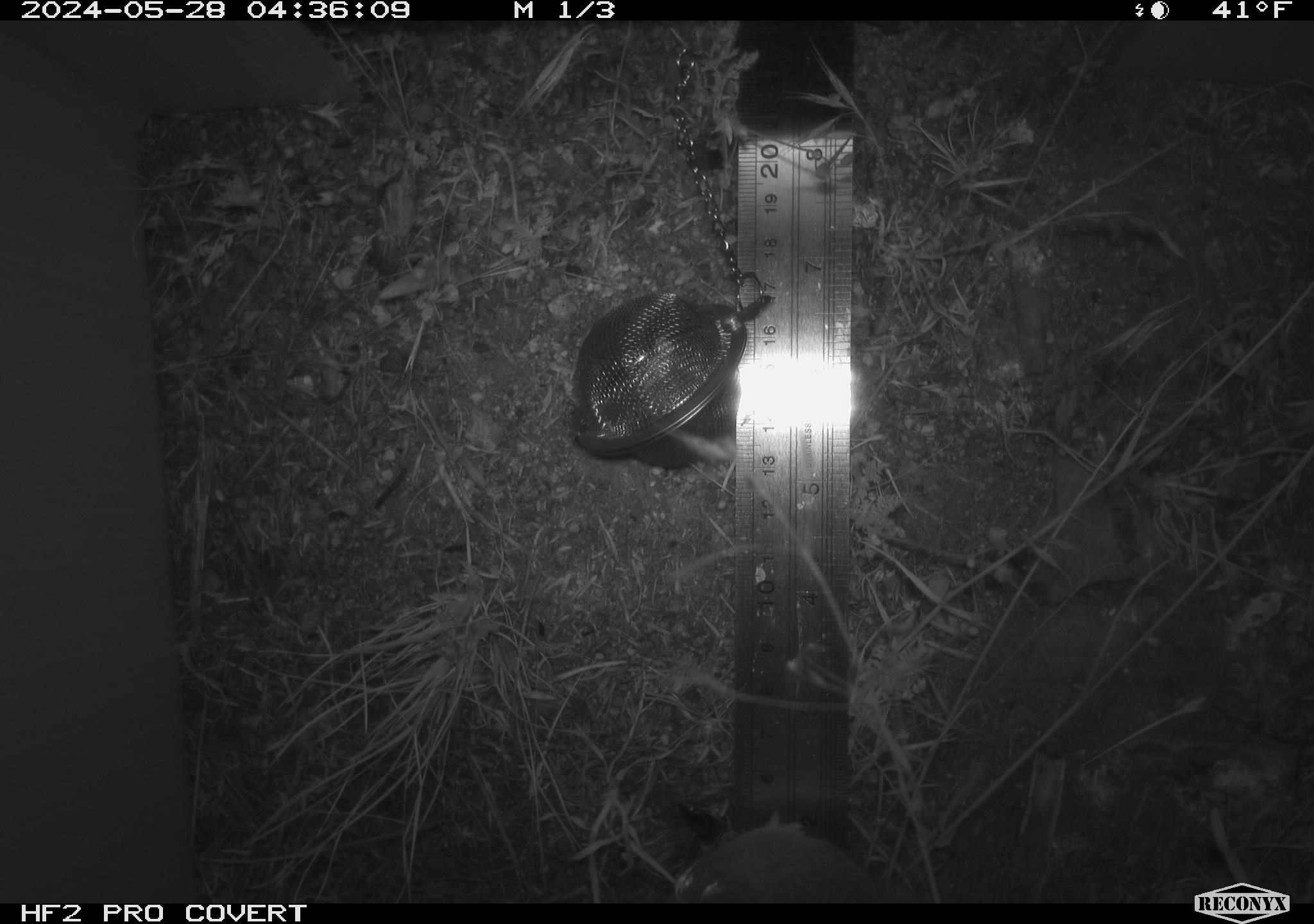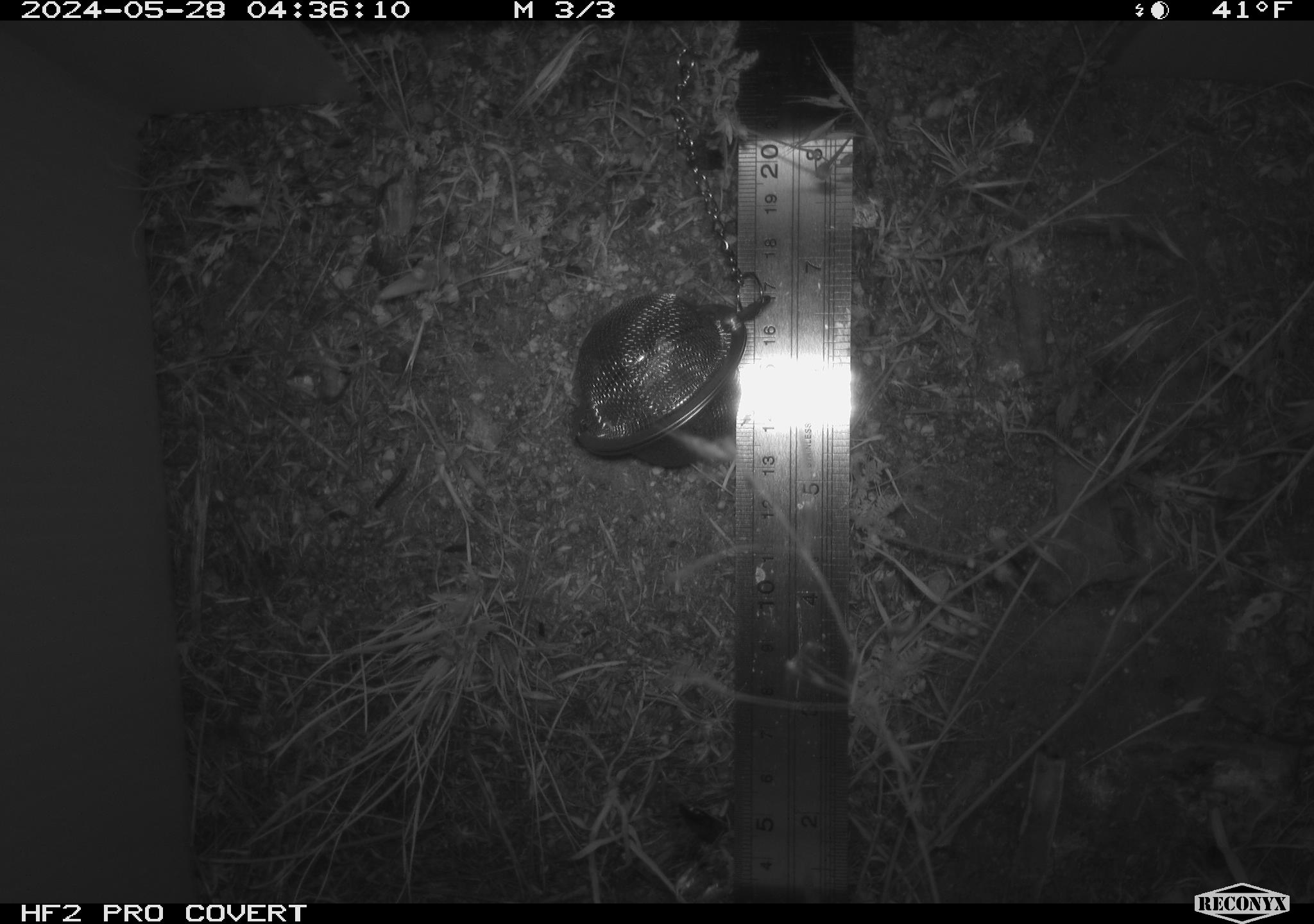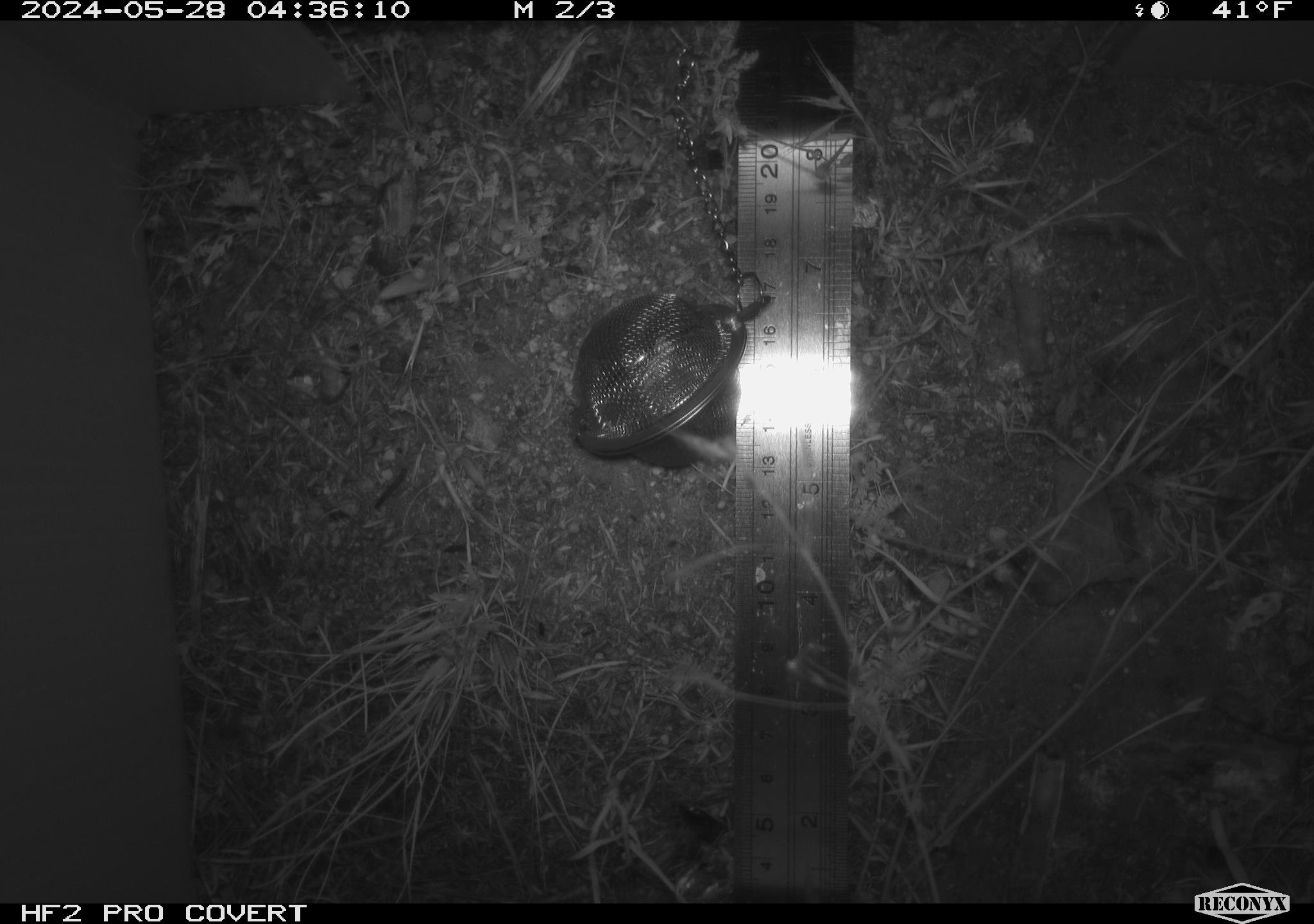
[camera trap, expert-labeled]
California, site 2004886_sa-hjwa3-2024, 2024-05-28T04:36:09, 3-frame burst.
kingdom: Animalia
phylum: Chordata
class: Mammalia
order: Rodentia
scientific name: Rodentia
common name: rodent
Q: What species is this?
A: Rodent (Rodentia).